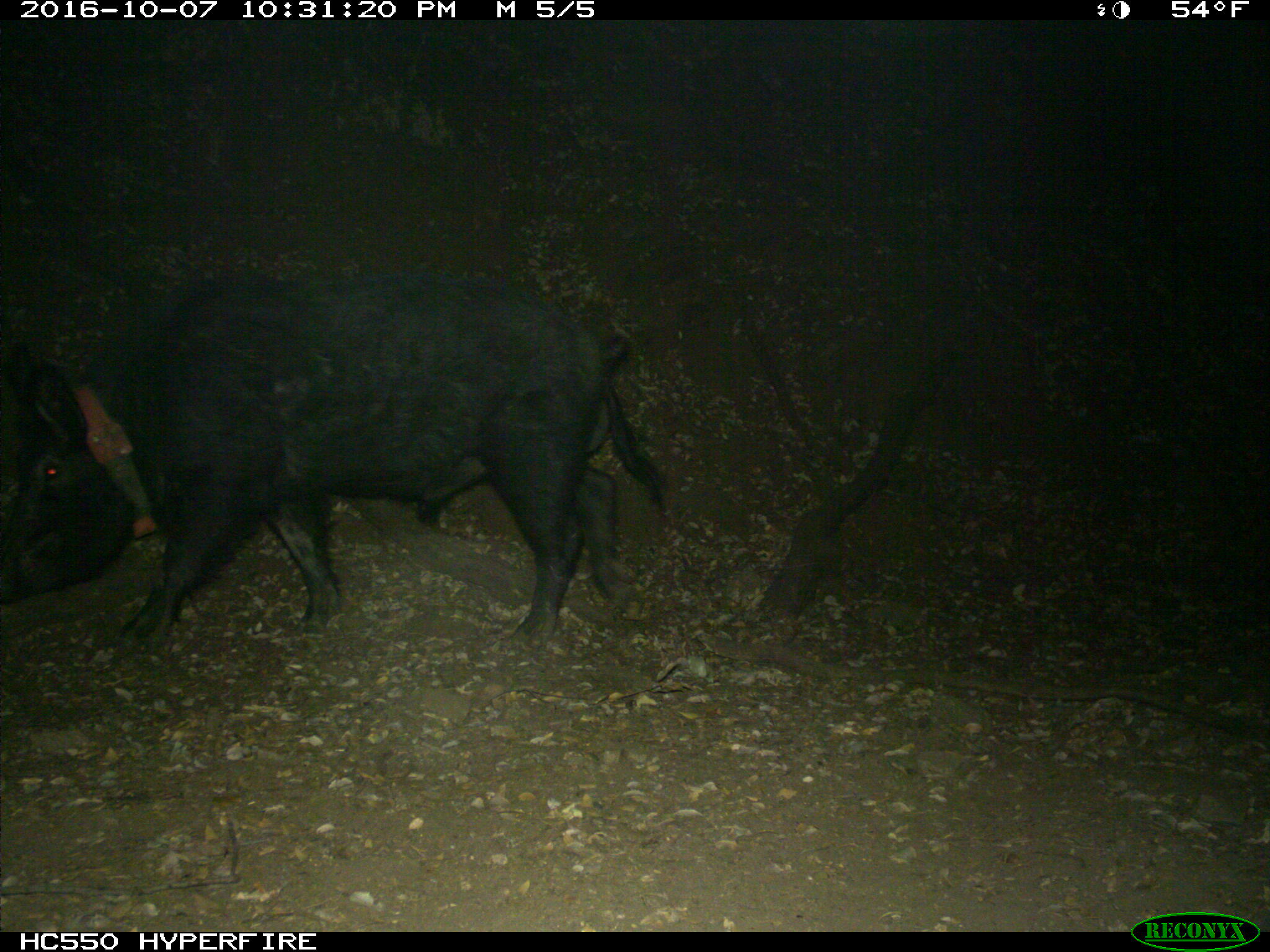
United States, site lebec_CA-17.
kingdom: Animalia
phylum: Chordata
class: Mammalia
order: Artiodactyla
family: Suidae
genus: Sus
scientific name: Sus scrofa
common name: wild boar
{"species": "Sus scrofa (wild boar)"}